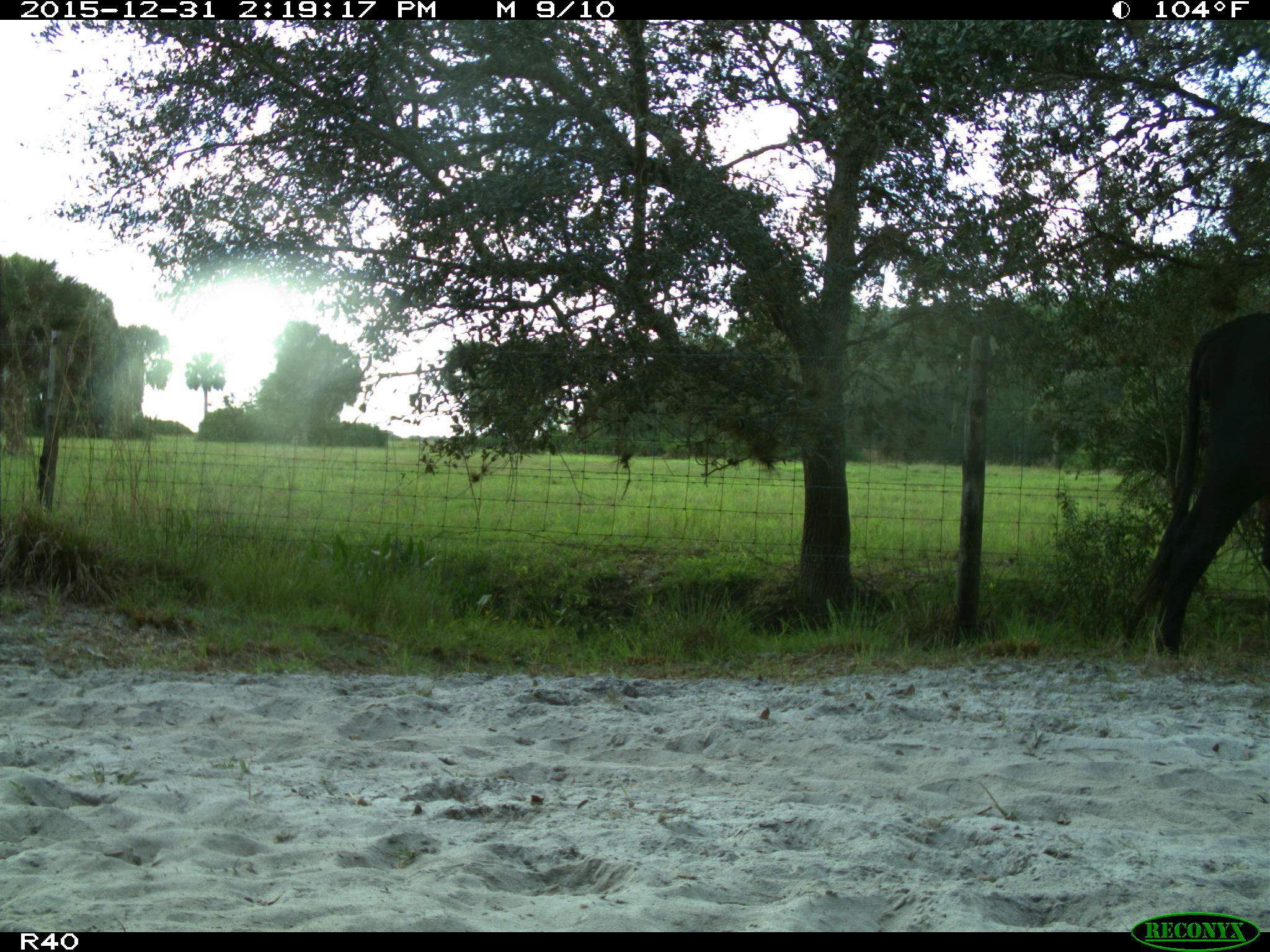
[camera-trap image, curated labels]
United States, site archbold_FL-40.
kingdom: Animalia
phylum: Chordata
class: Mammalia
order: Artiodactyla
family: Bovidae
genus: Bos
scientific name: Bos taurus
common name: domestic cow